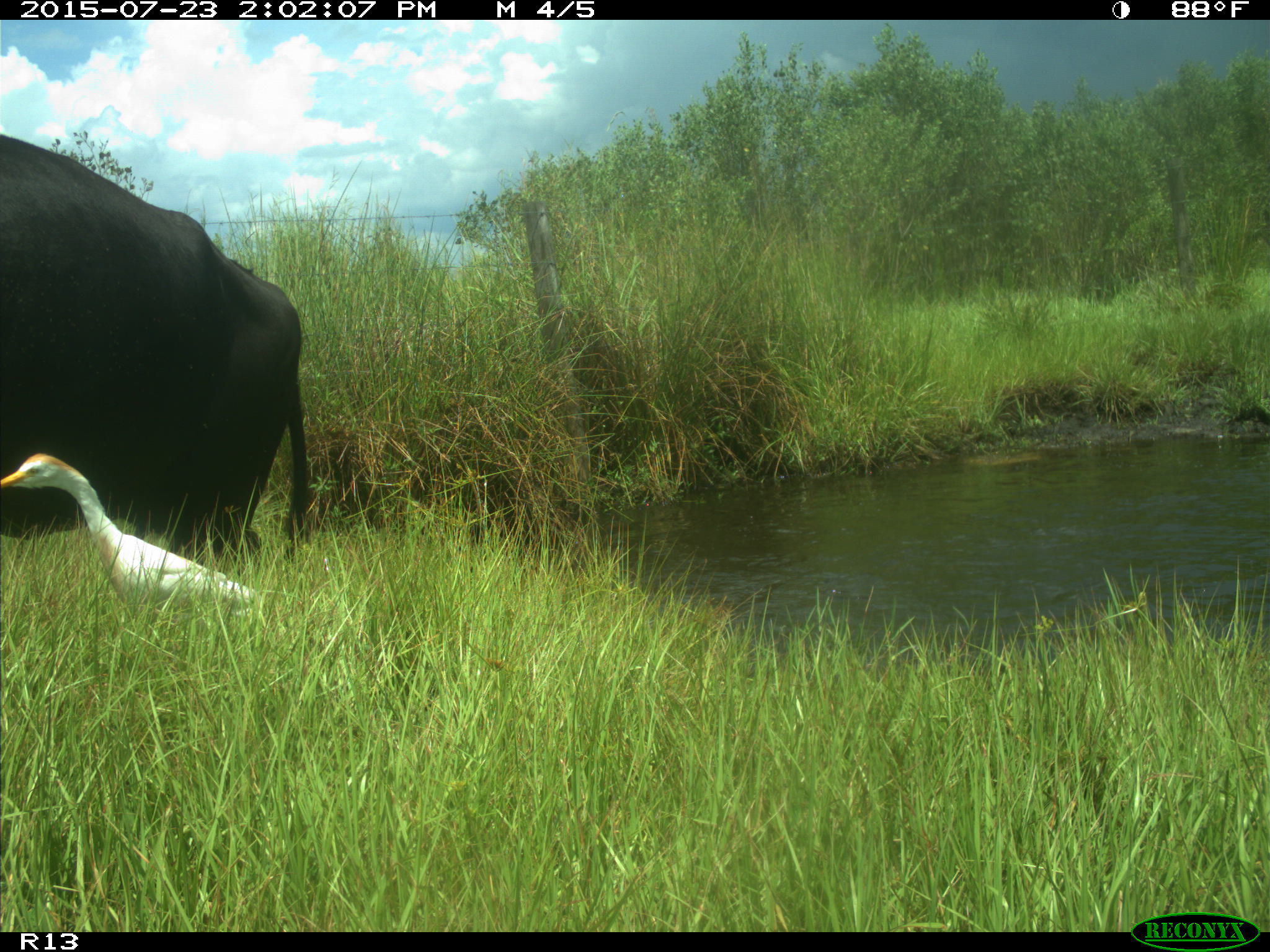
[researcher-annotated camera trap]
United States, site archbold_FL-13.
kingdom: Animalia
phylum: Chordata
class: Mammalia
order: Artiodactyla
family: Bovidae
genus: Bos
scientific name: Bos taurus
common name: domestic cow